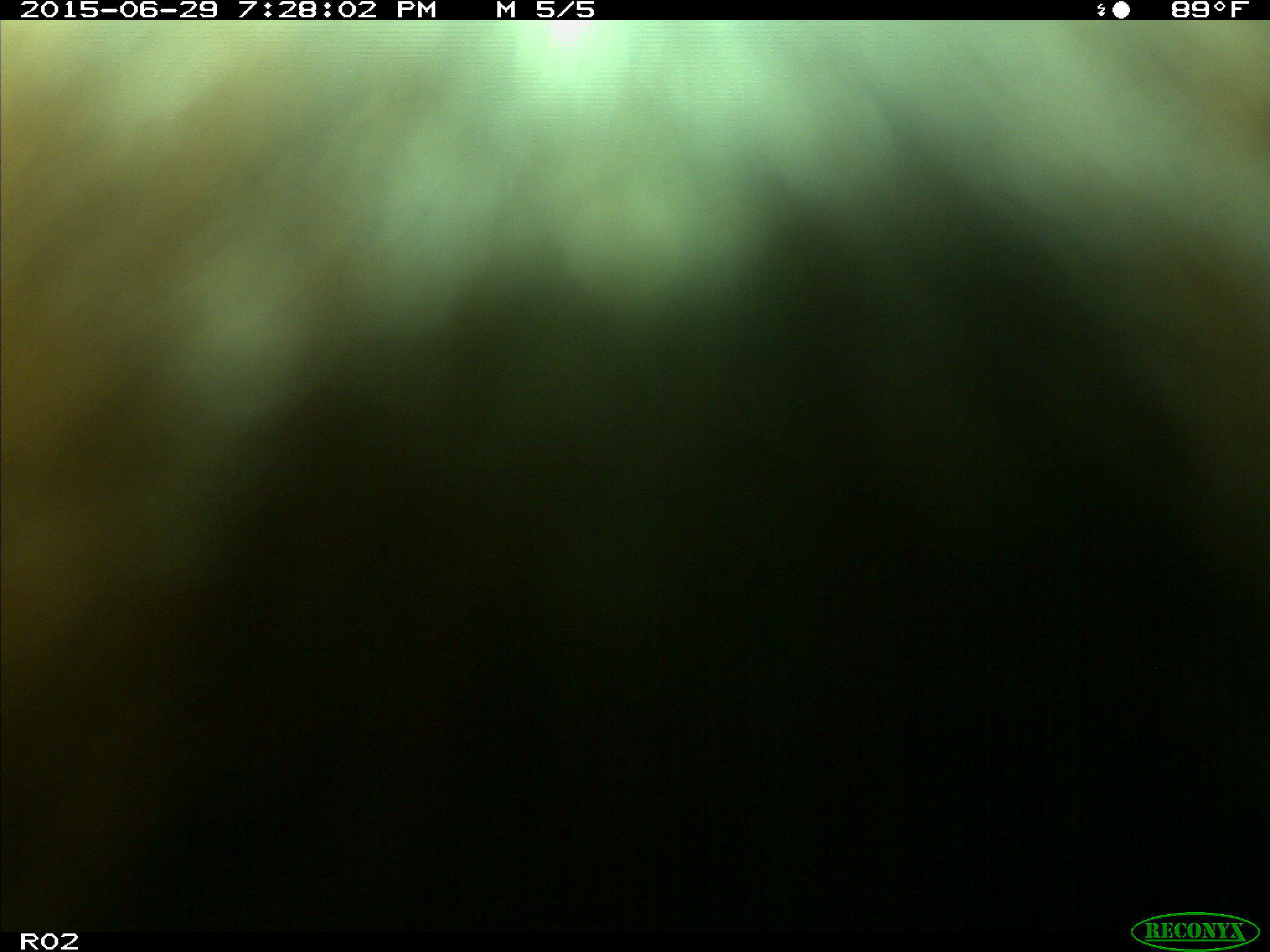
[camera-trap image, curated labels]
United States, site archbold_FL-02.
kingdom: Animalia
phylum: Chordata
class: Mammalia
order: Artiodactyla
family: Bovidae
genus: Bos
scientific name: Bos taurus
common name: domestic cow